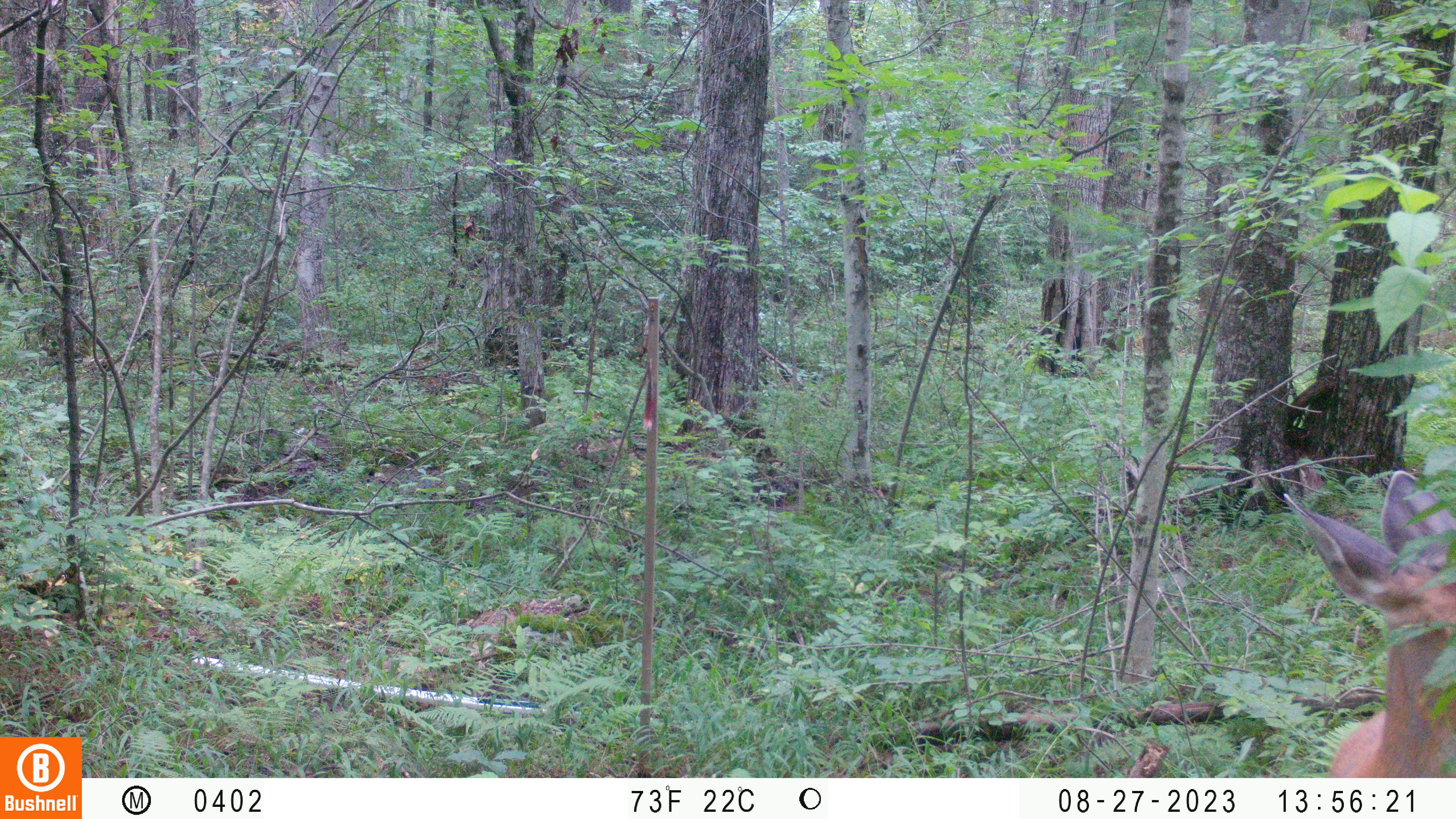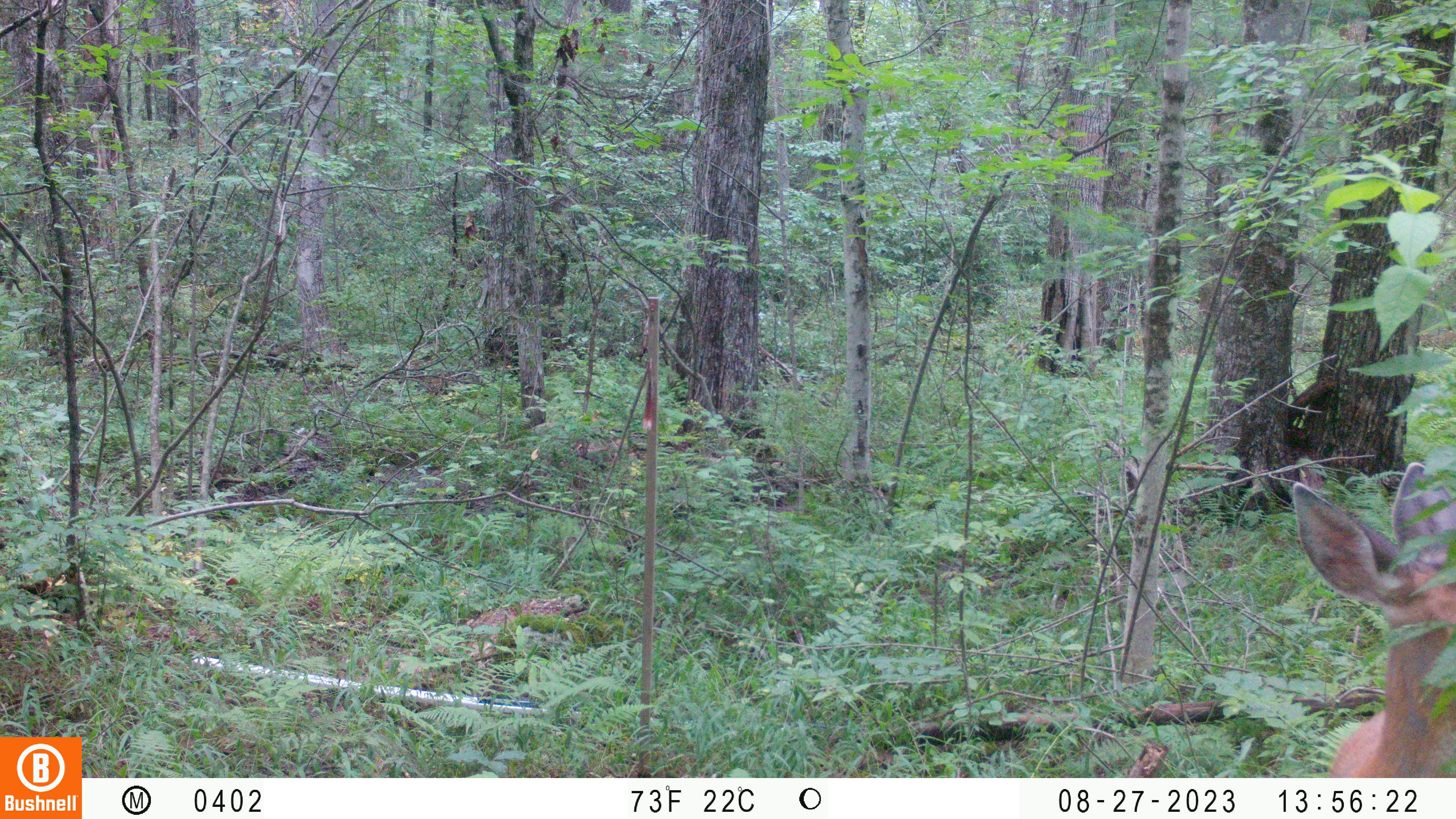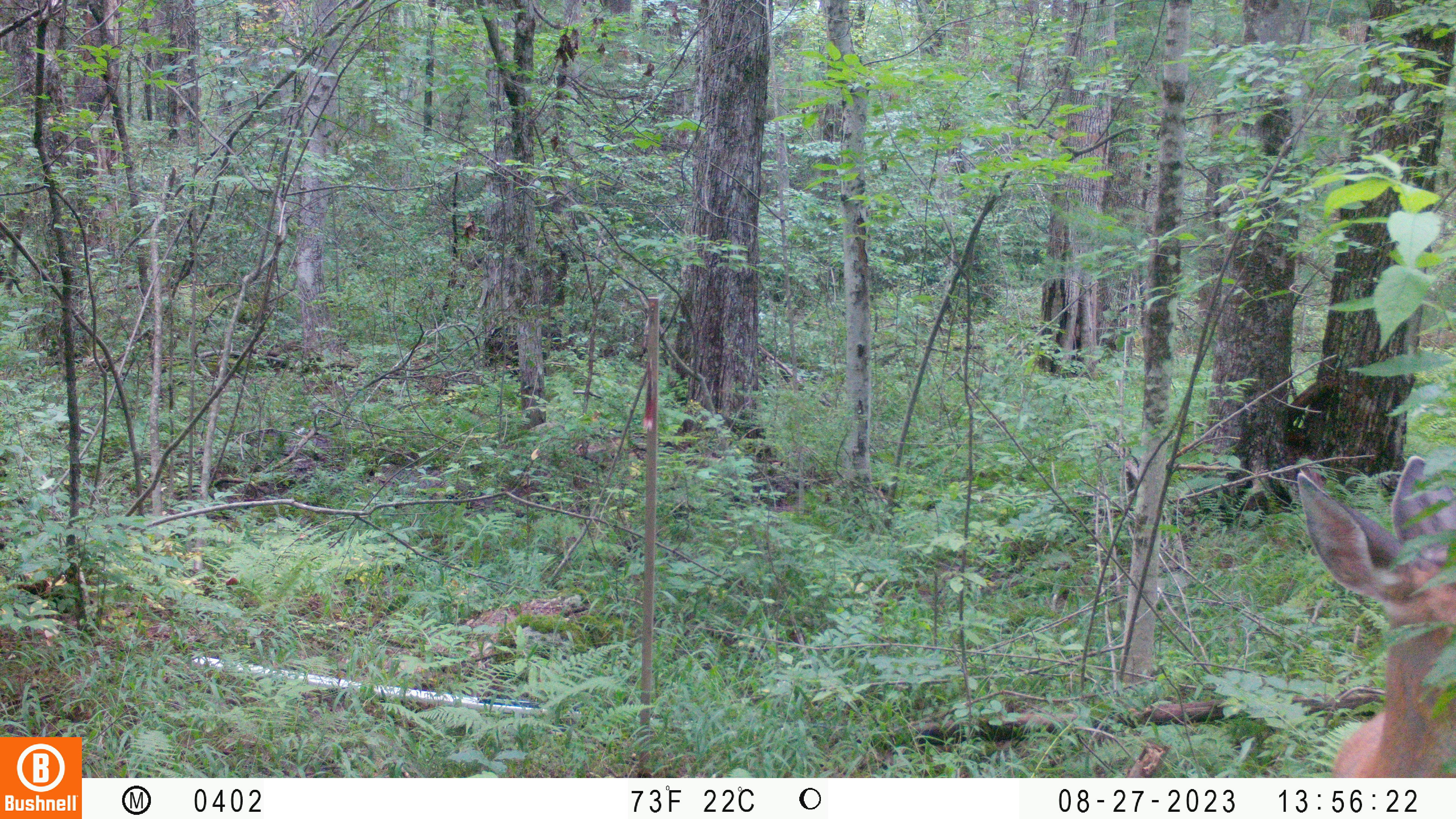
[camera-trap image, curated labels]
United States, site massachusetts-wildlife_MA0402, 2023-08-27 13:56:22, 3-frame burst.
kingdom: Animalia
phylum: Chordata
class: Mammalia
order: Artiodactyla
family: Cervidae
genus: Odocoileus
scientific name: Odocoileus virginianus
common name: white-tailed deer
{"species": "white-tailed deer (Odocoileus virginianus)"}